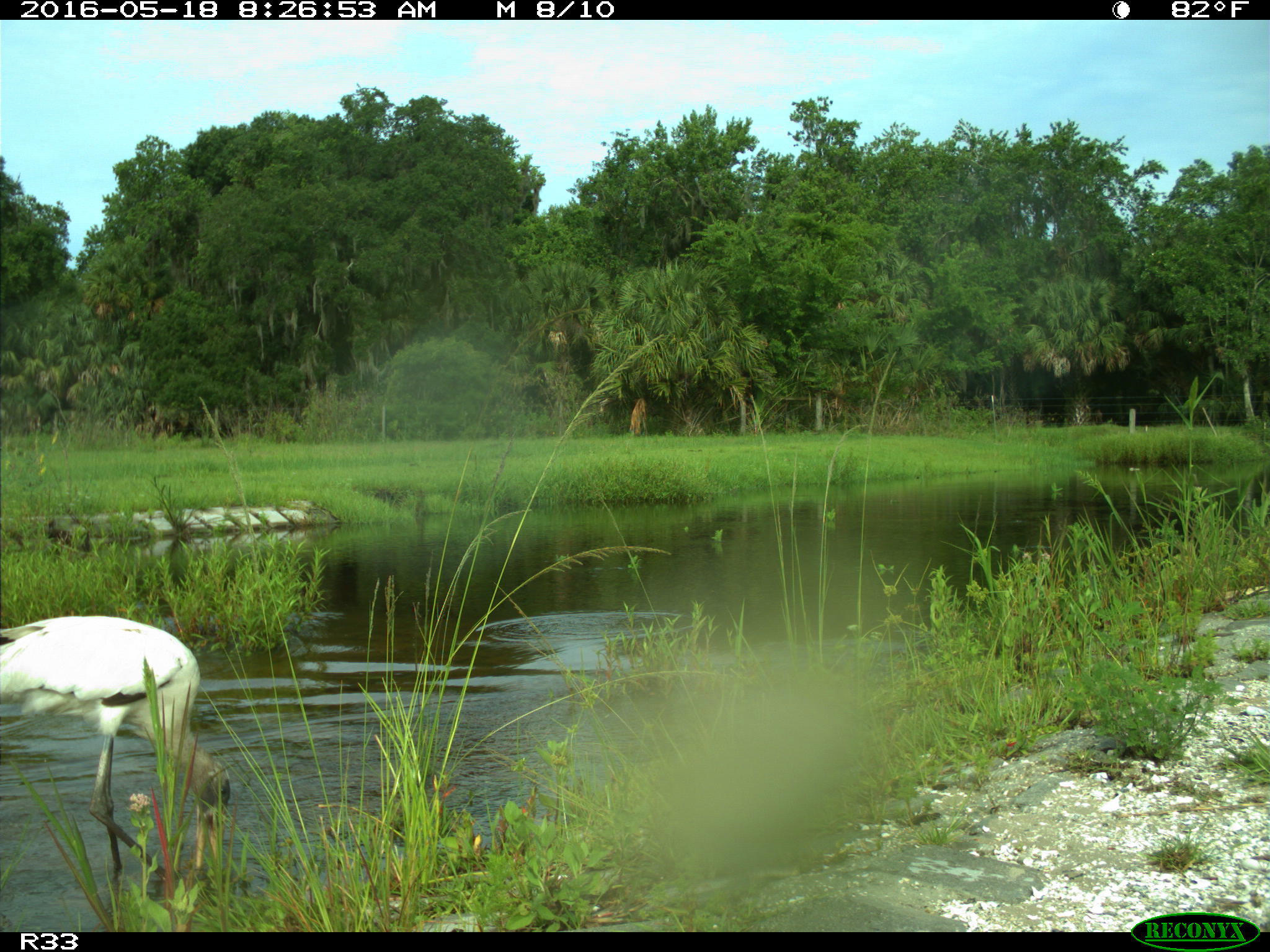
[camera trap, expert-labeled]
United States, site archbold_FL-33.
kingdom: Animalia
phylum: Chordata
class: Aves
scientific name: Aves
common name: birds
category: unidentified bird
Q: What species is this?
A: Unidentified bird (birds) (Aves).